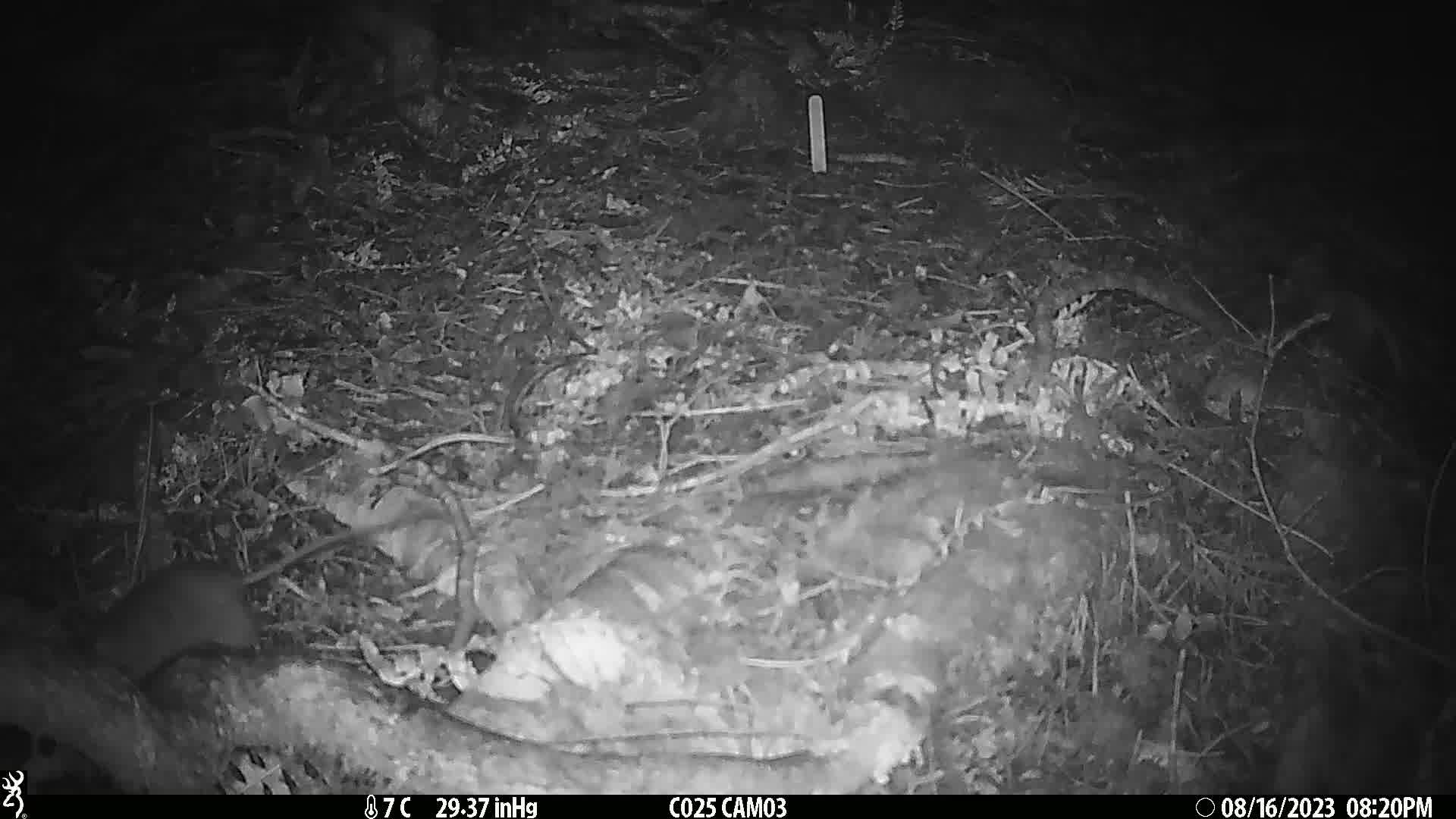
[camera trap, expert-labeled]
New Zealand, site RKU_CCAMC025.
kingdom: Animalia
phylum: Chordata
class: Mammalia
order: Rodentia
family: Muridae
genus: Rattus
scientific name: Rattus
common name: rat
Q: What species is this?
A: Rat (Rattus).